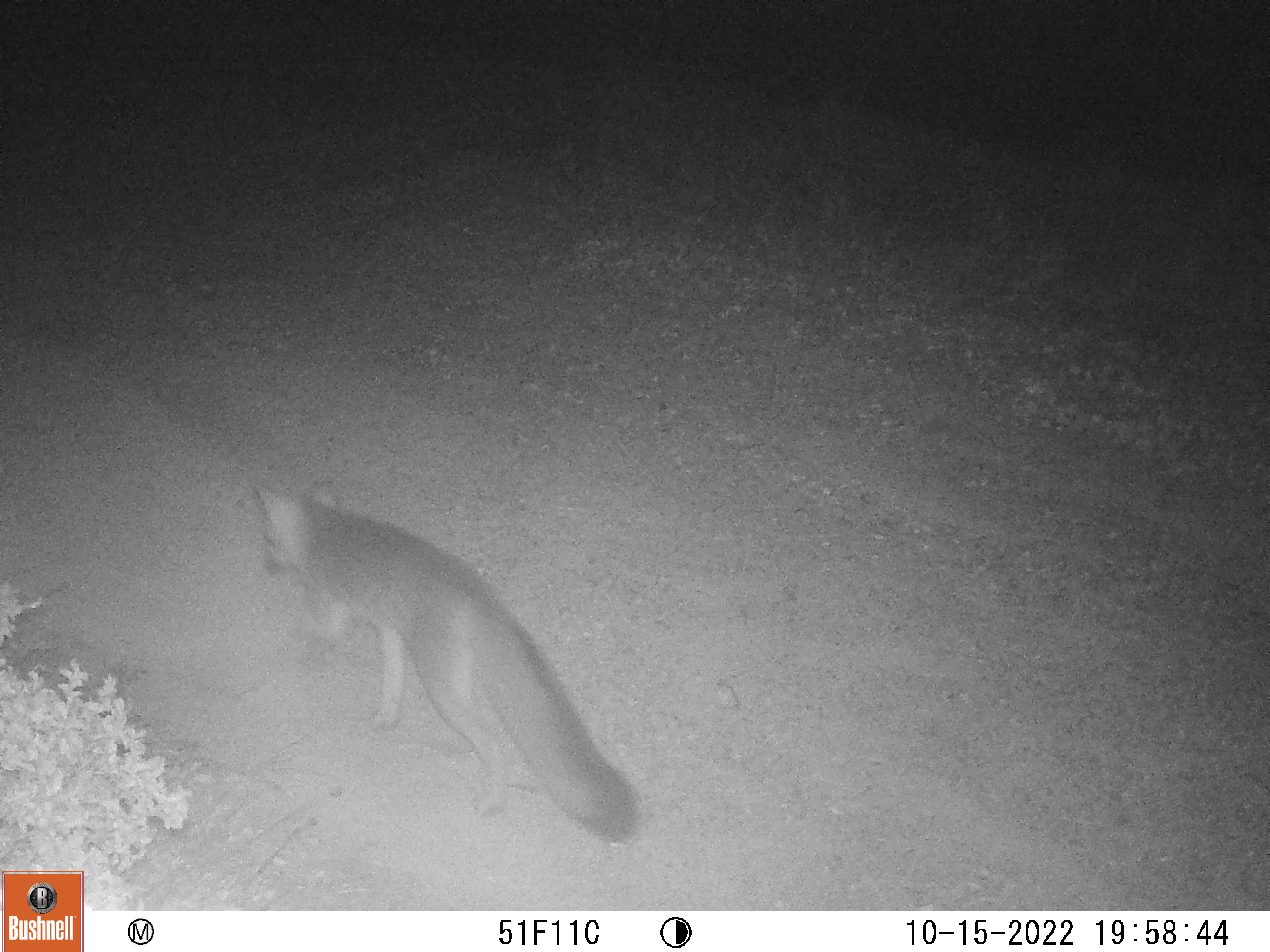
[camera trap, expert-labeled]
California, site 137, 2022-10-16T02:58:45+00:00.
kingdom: Animalia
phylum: Chordata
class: Mammalia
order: Carnivora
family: Canidae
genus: Urocyon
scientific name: Urocyon cinereoargenteus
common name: gray fox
Gray fox (Urocyon cinereoargenteus).